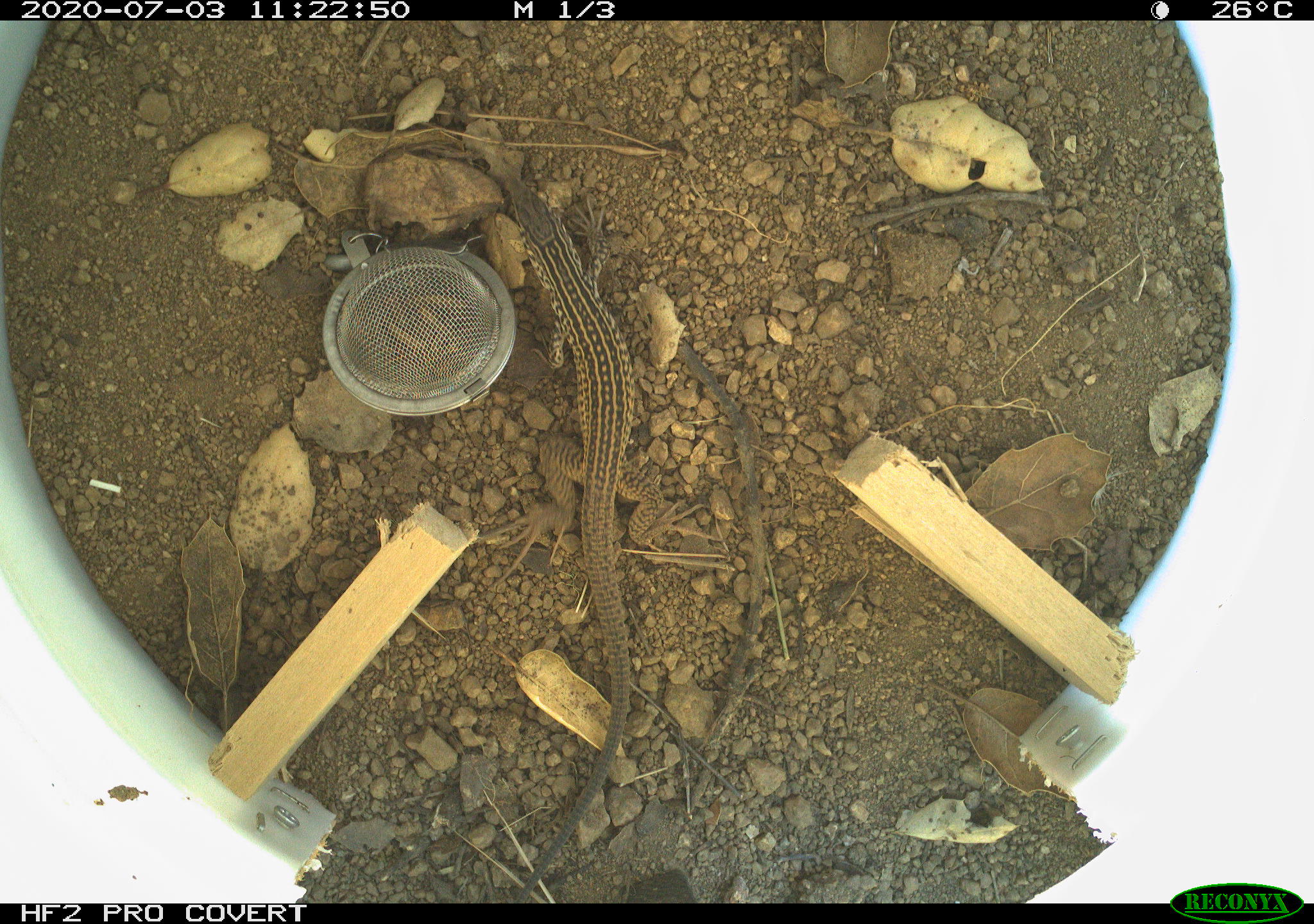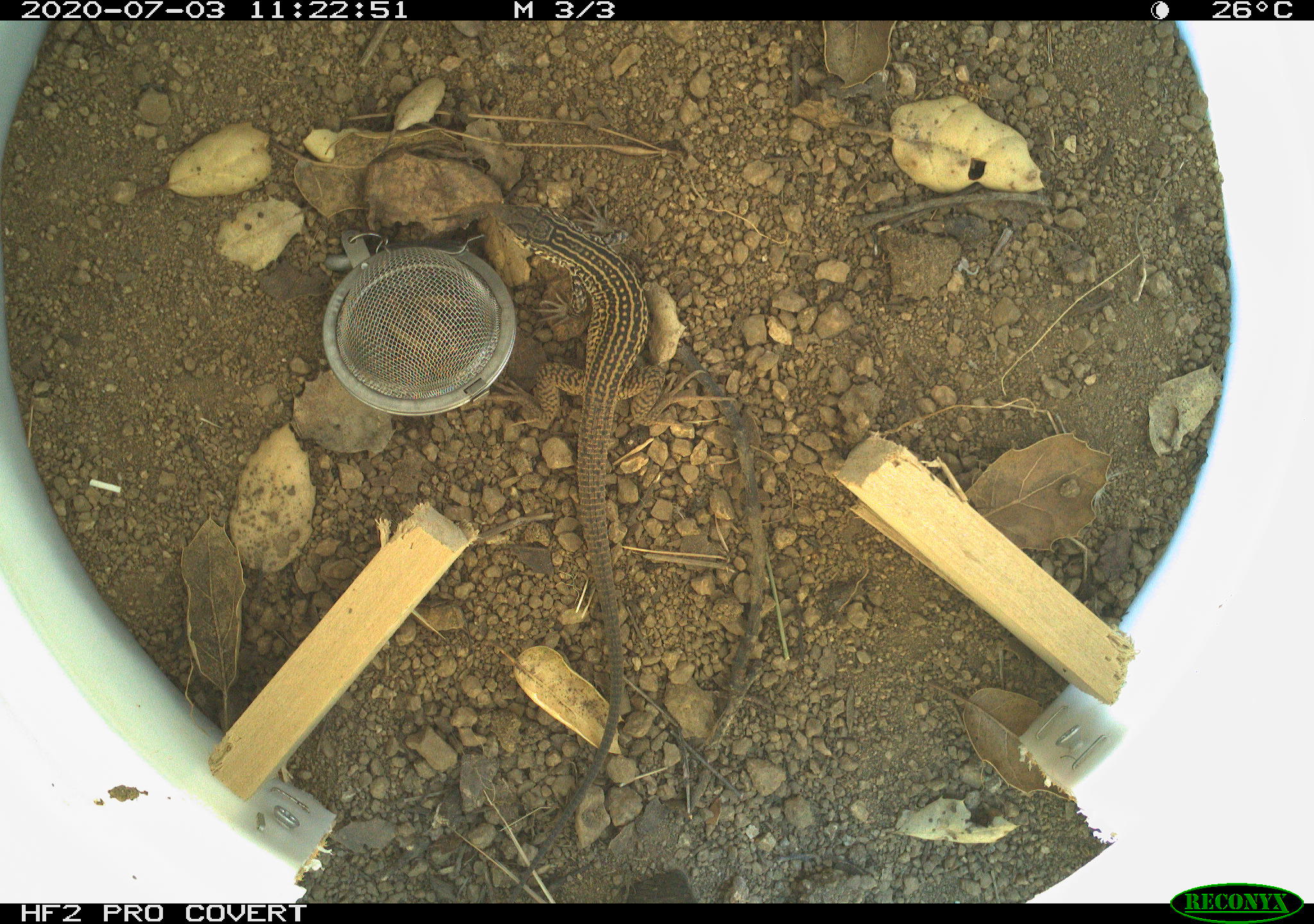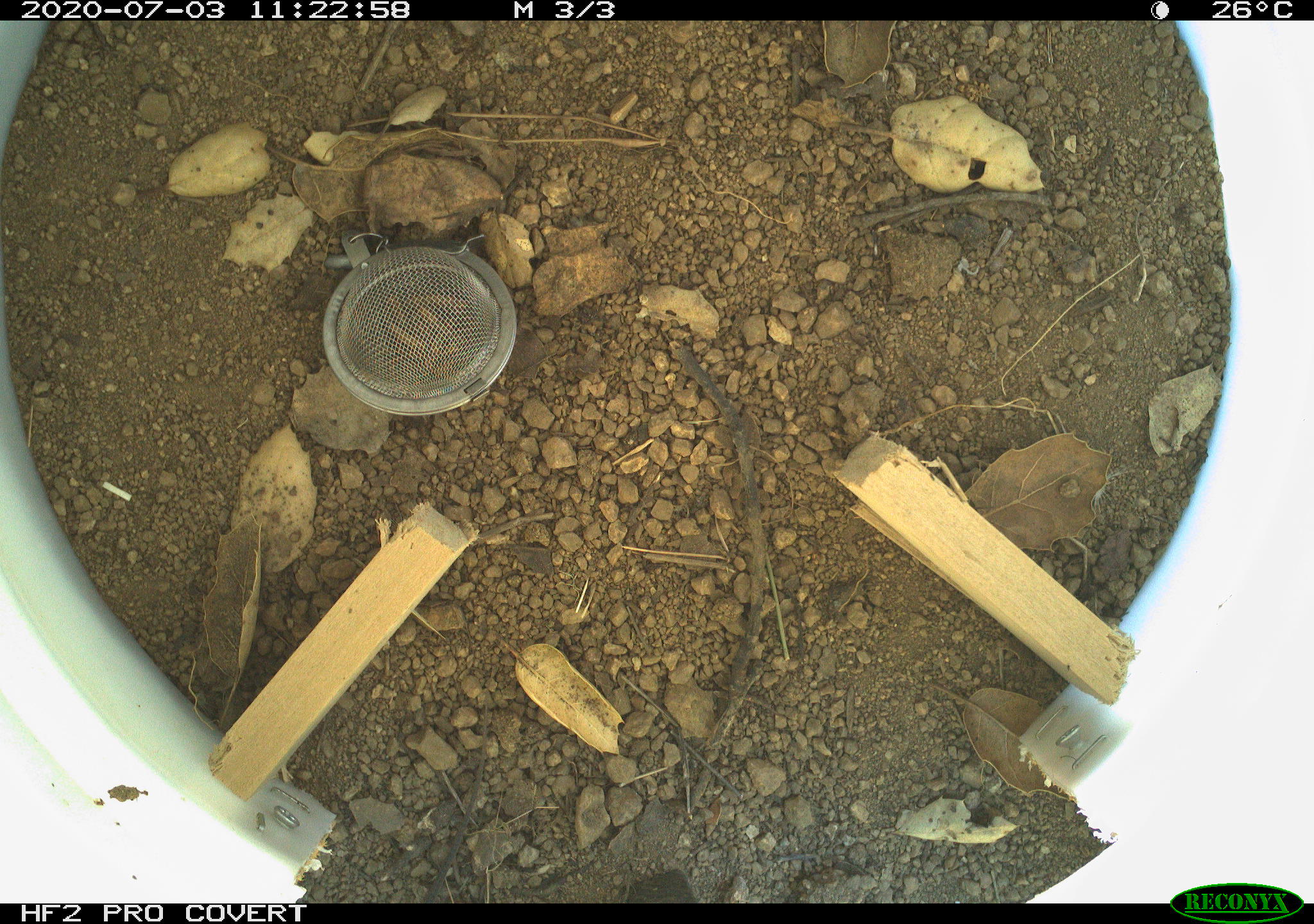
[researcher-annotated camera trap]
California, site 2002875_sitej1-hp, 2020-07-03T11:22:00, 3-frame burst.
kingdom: Animalia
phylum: Chordata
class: Reptilia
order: Squamata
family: Teiidae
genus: Aspidoscelis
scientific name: Aspidoscelis tigris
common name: western whiptail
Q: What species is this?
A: Western whiptail (Aspidoscelis tigris).